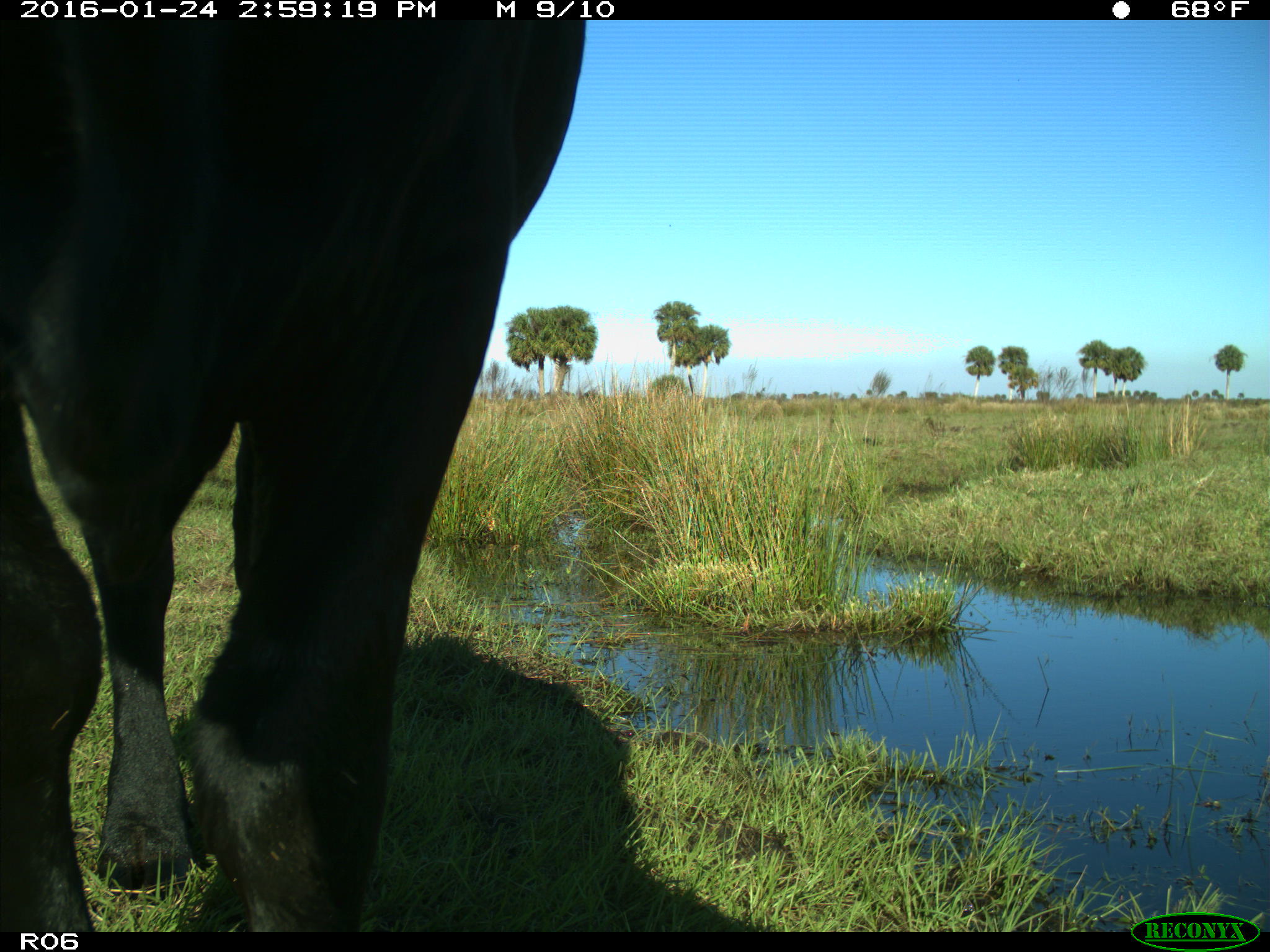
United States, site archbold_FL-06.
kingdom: Animalia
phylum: Chordata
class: Mammalia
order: Artiodactyla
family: Bovidae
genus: Bos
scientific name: Bos taurus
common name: domestic cow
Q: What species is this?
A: Bos taurus (domestic cow).